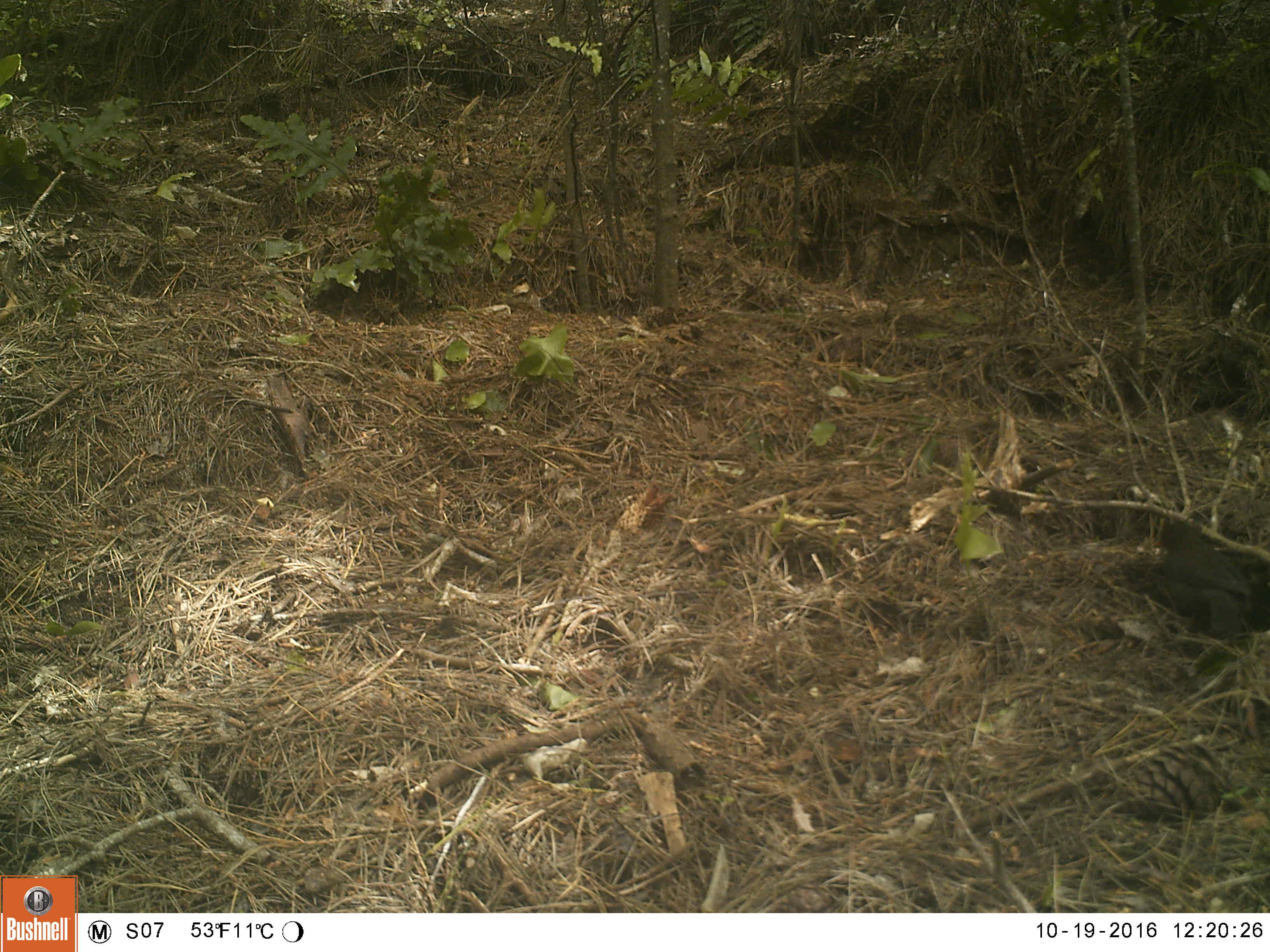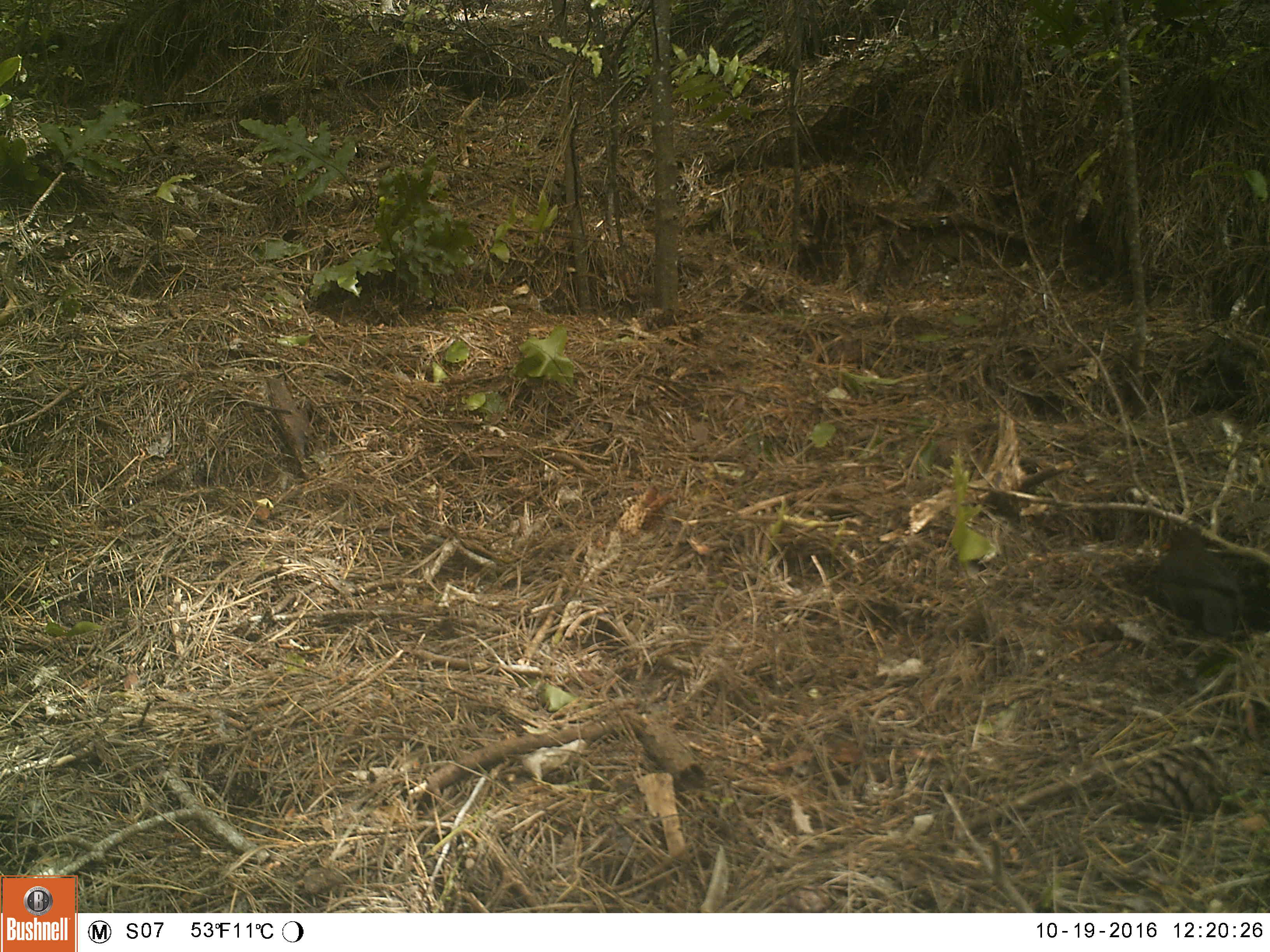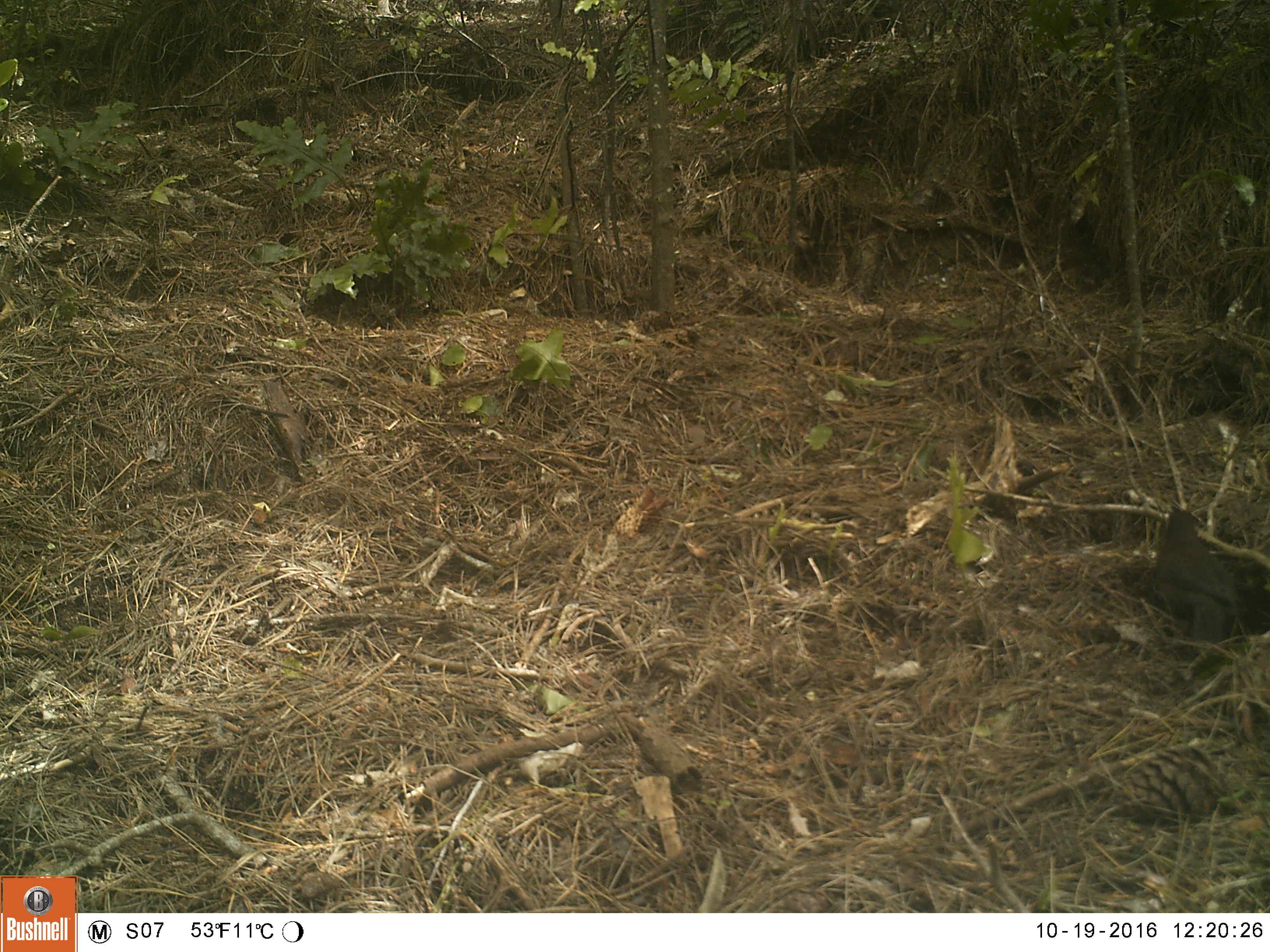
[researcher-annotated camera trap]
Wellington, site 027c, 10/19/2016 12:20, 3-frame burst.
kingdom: Animalia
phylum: Chordata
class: Aves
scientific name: Aves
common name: bird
Bird (Aves).